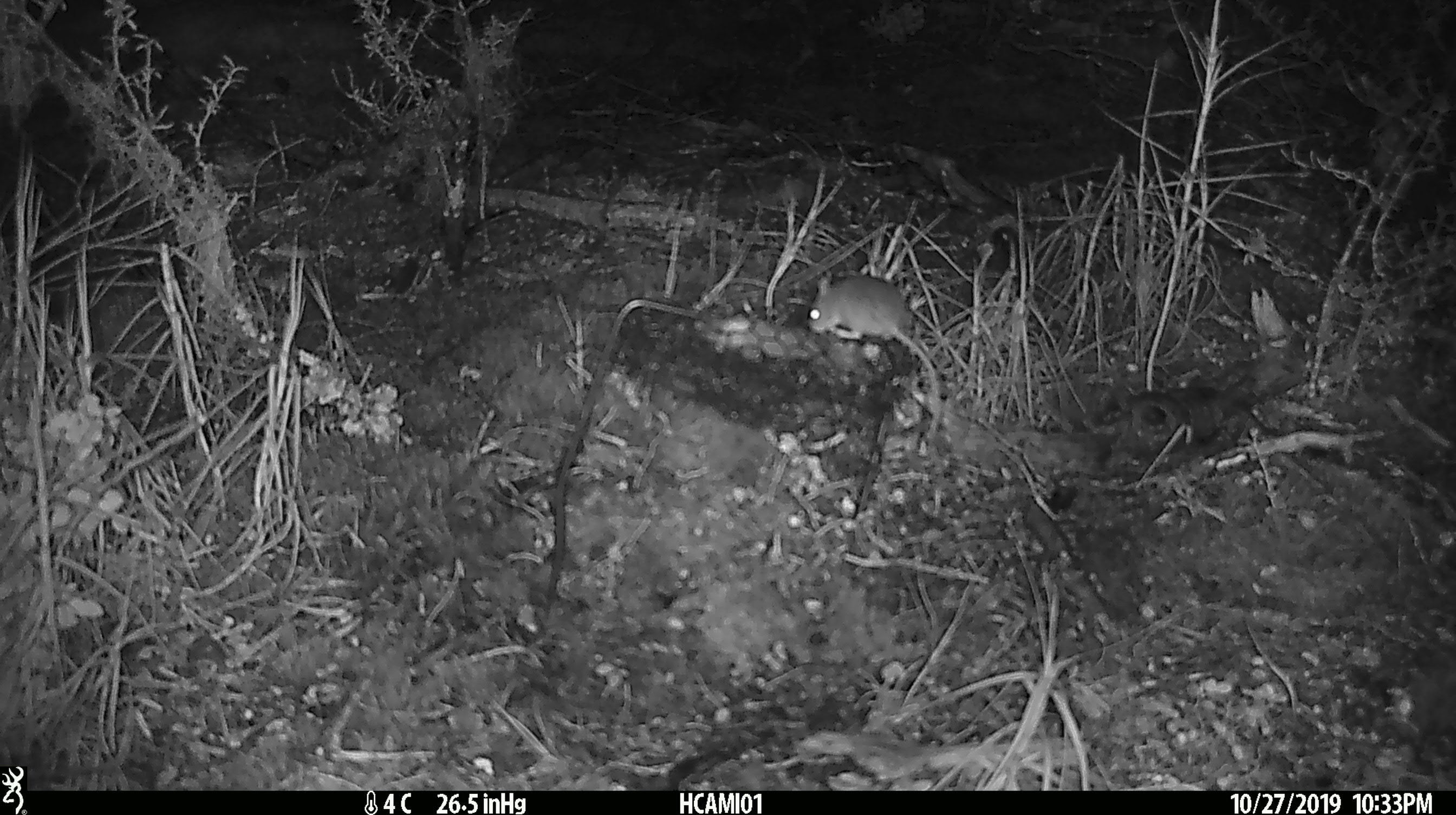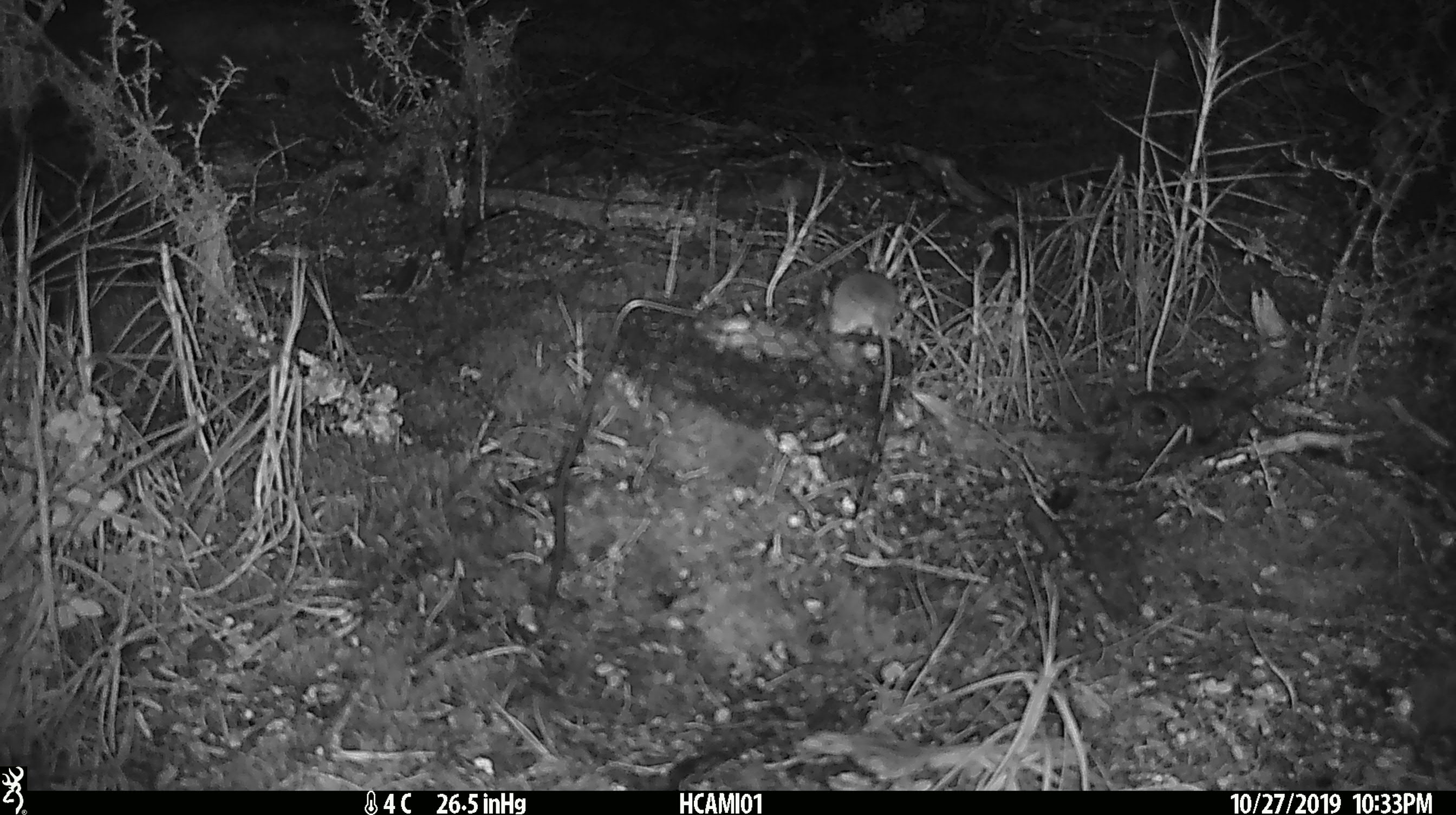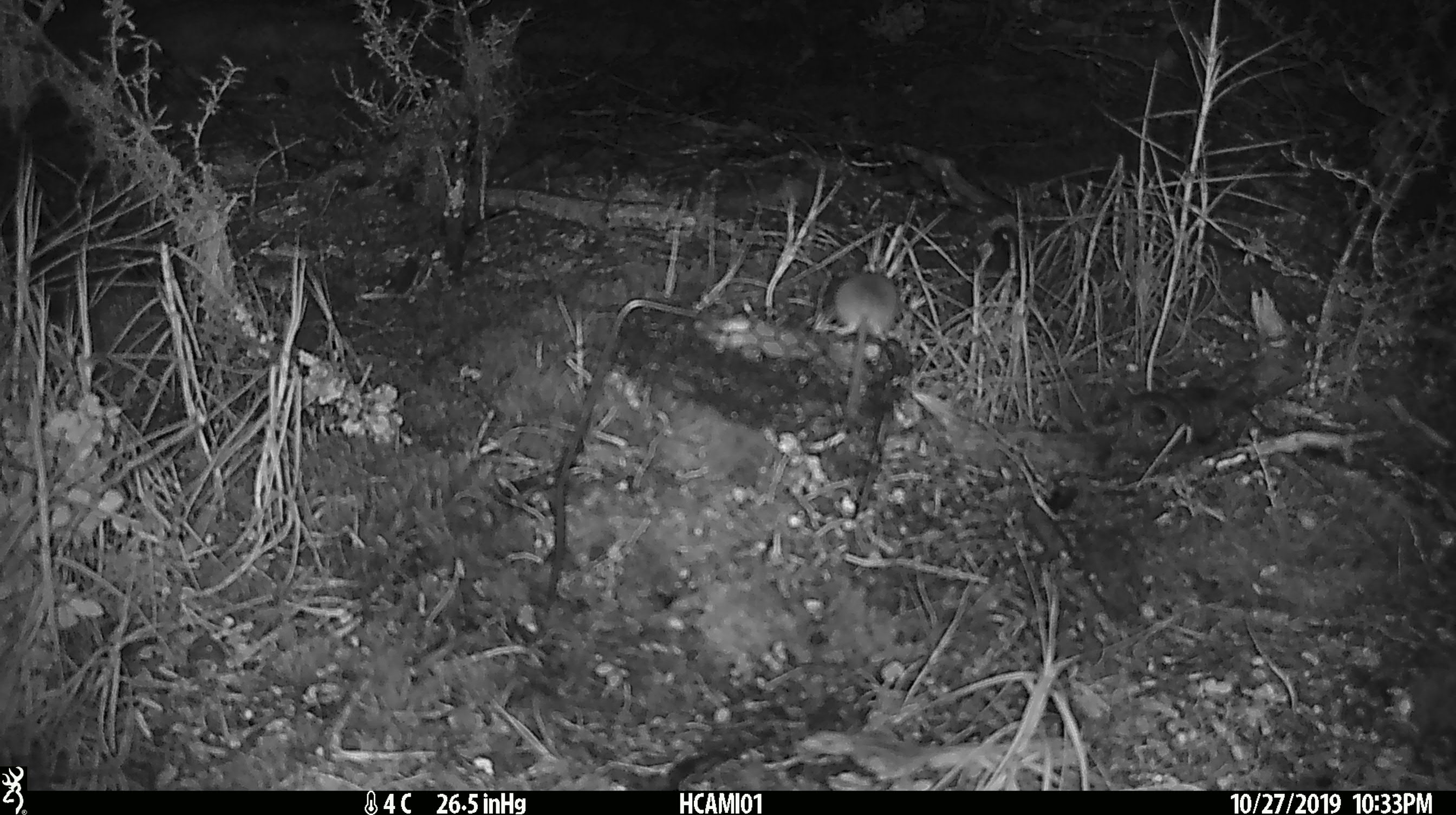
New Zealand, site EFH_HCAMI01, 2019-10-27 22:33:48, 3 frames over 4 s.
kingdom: Animalia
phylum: Chordata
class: Mammalia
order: Rodentia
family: Muridae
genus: Mus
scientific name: Mus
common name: mouse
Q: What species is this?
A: Mouse (Mus).